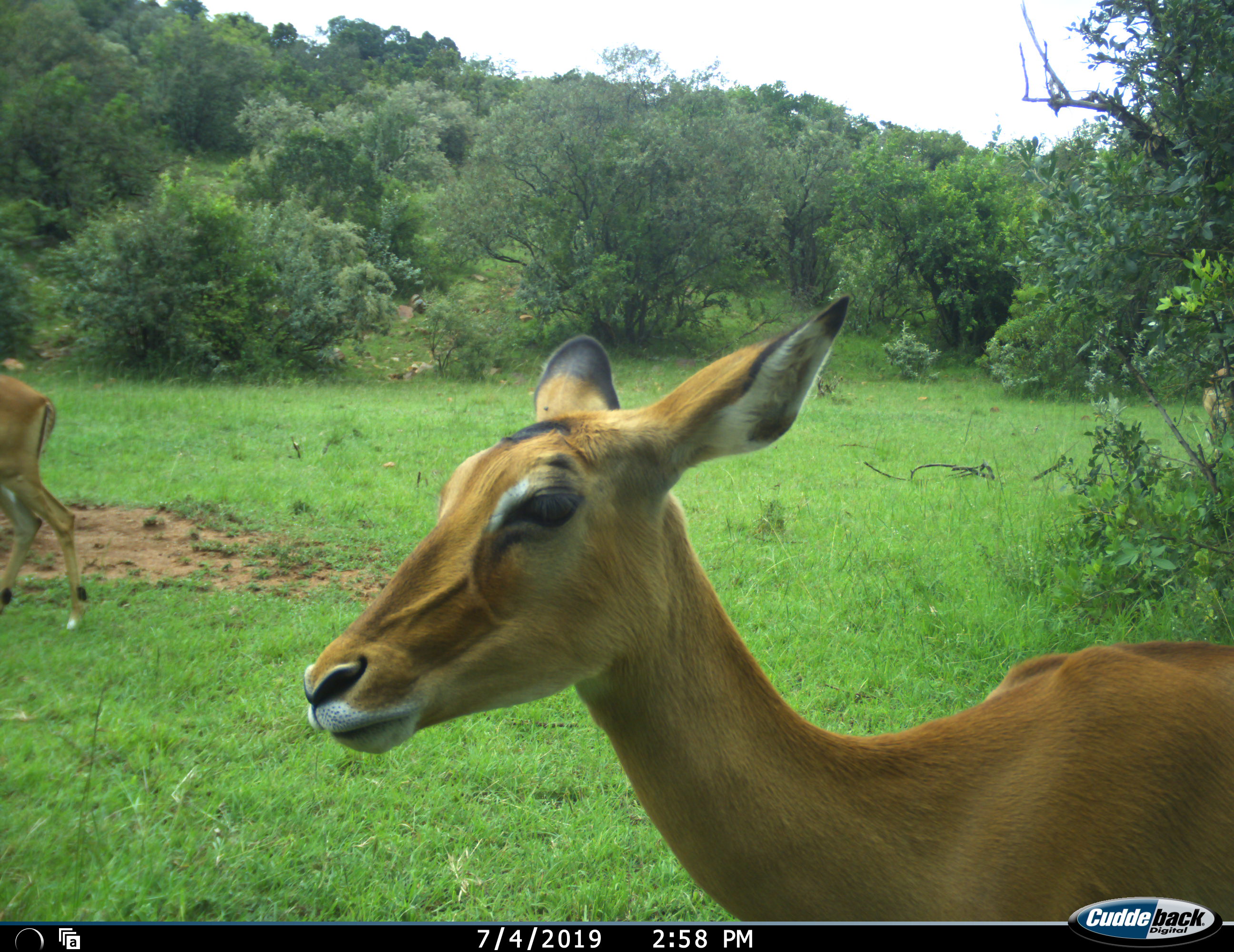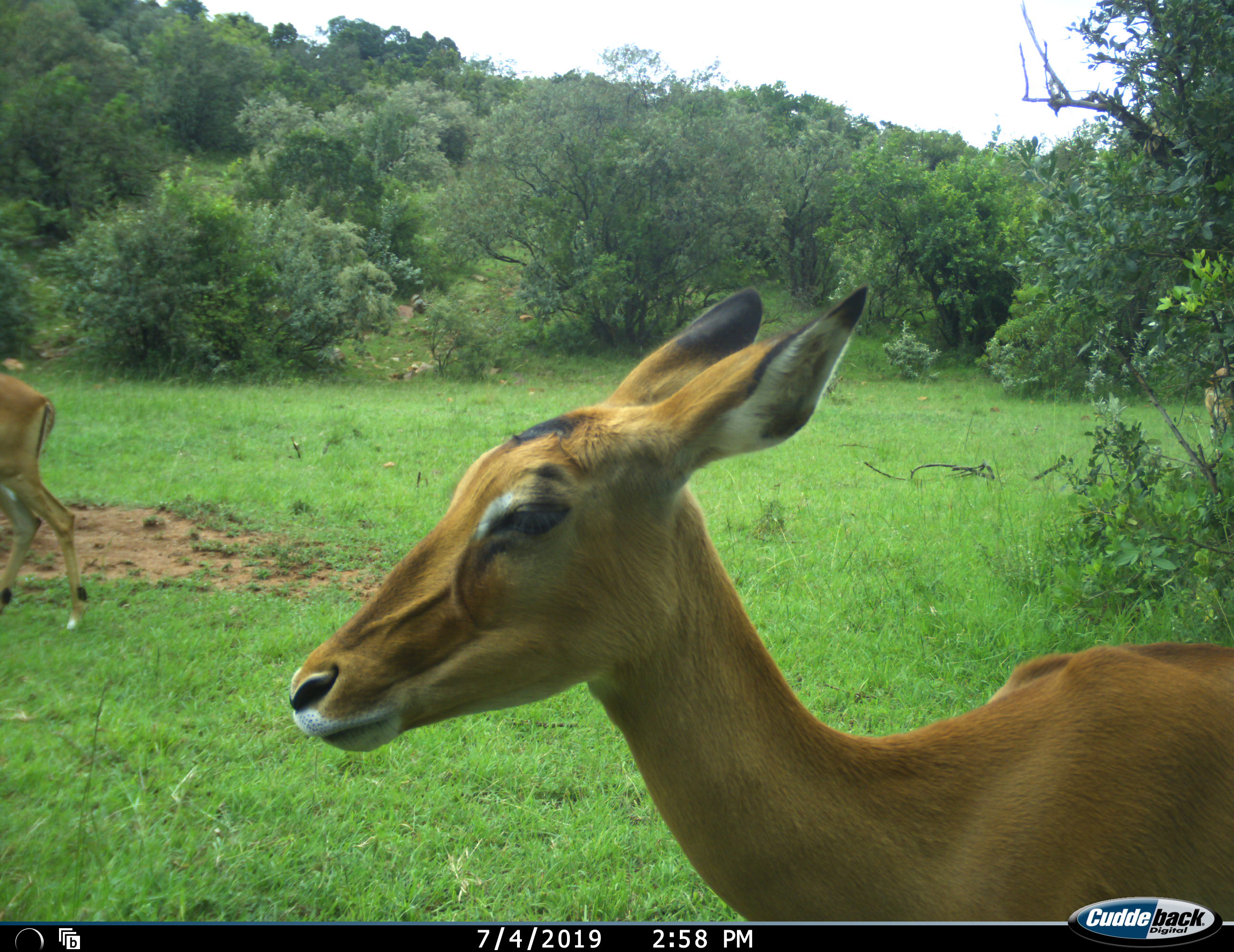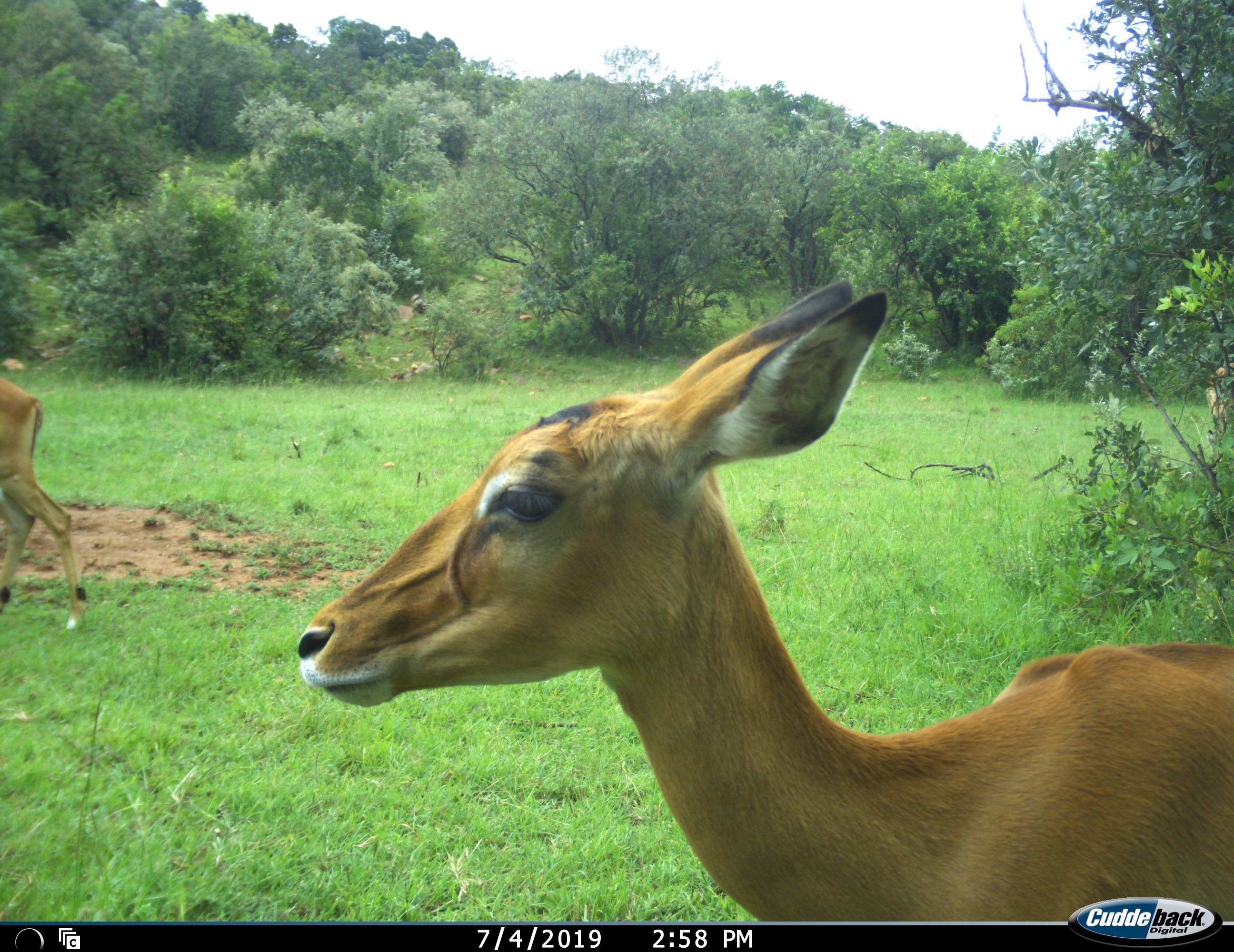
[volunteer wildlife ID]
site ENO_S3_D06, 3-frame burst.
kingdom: Animalia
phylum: Chordata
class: Mammalia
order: Artiodactyla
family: Bovidae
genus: Aepyceros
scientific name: Aepyceros melampus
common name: impala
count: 2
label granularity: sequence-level